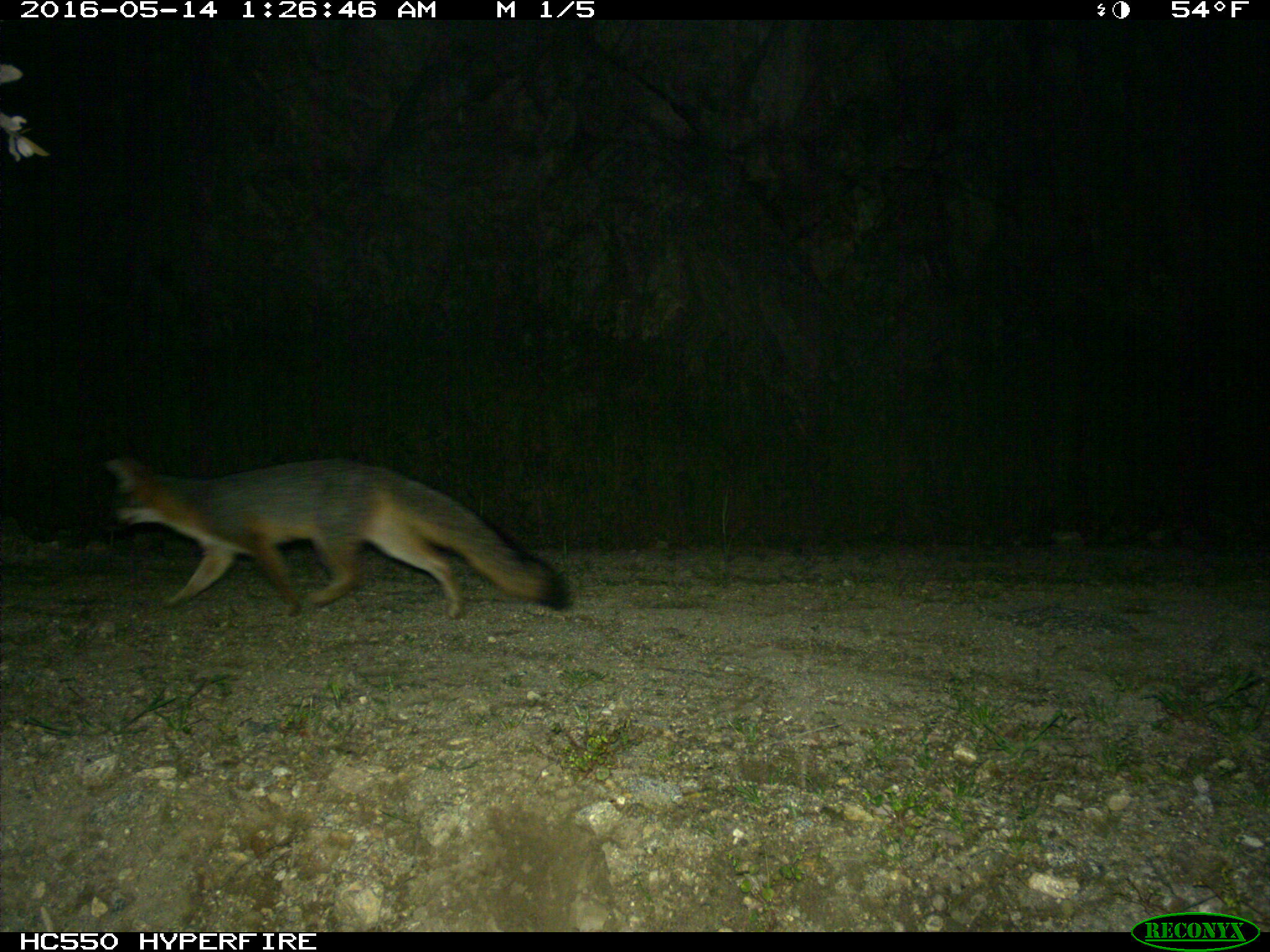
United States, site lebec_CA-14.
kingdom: Animalia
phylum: Chordata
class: Mammalia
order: Carnivora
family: Canidae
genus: Urocyon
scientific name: Urocyon cinereoargenteus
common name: gray fox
Urocyon cinereoargenteus (gray fox).